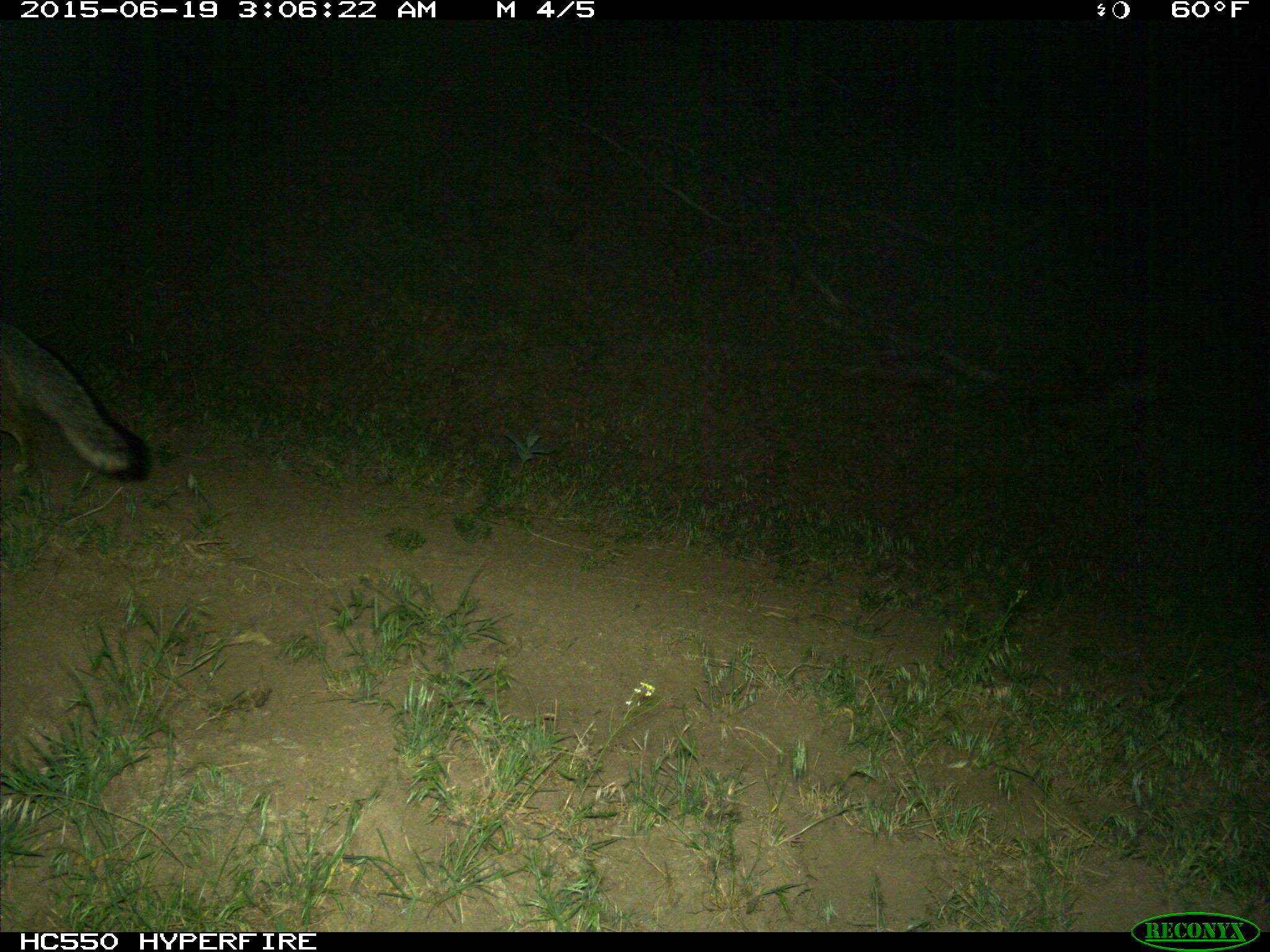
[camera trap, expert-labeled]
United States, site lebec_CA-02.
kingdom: Animalia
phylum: Chordata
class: Mammalia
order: Carnivora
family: Canidae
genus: Urocyon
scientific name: Urocyon cinereoargenteus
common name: gray fox